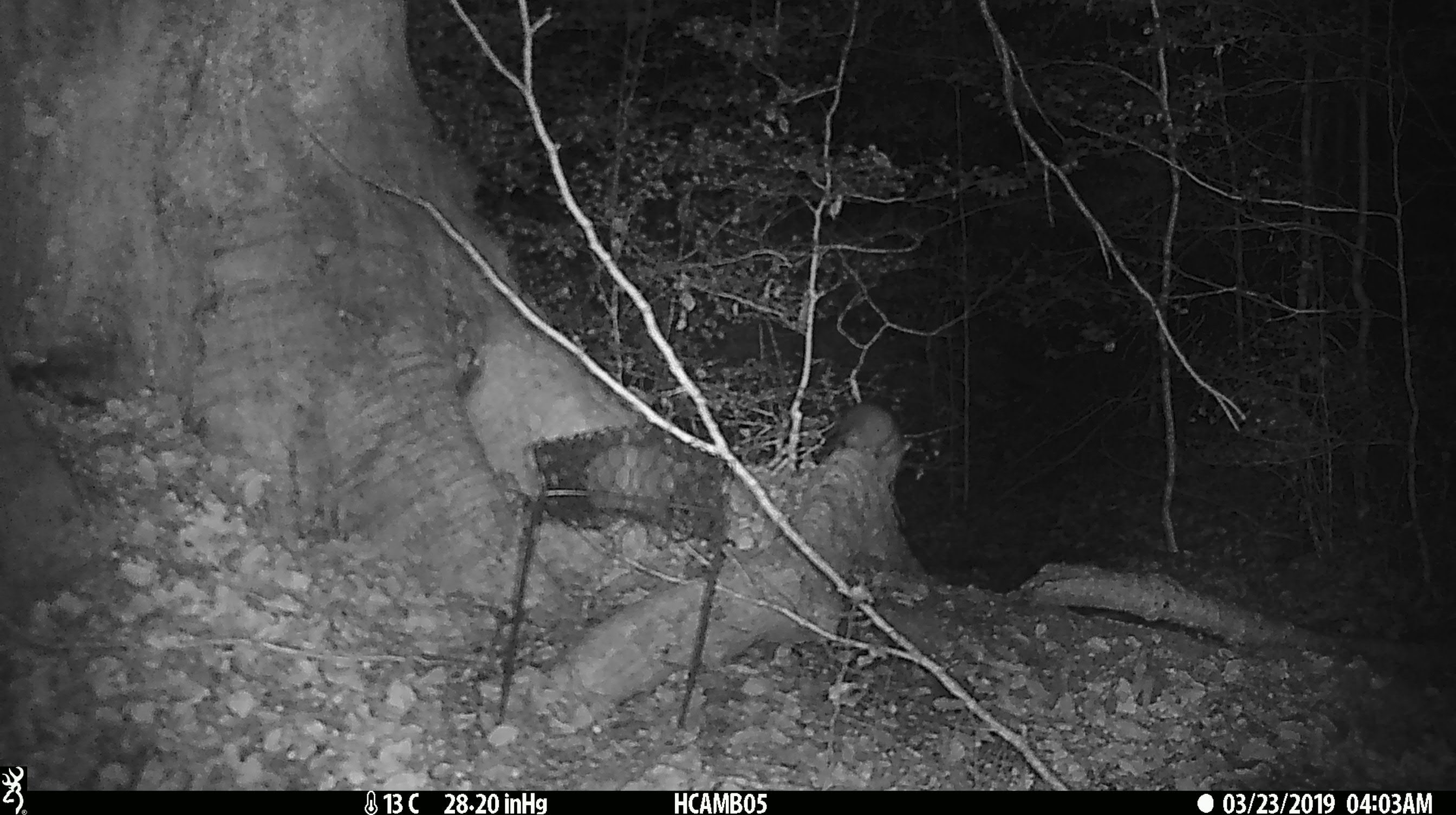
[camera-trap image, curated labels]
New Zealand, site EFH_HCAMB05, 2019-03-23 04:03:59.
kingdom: Animalia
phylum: Chordata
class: Mammalia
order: Rodentia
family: Muridae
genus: Rattus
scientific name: Rattus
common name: rat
Rat (Rattus).